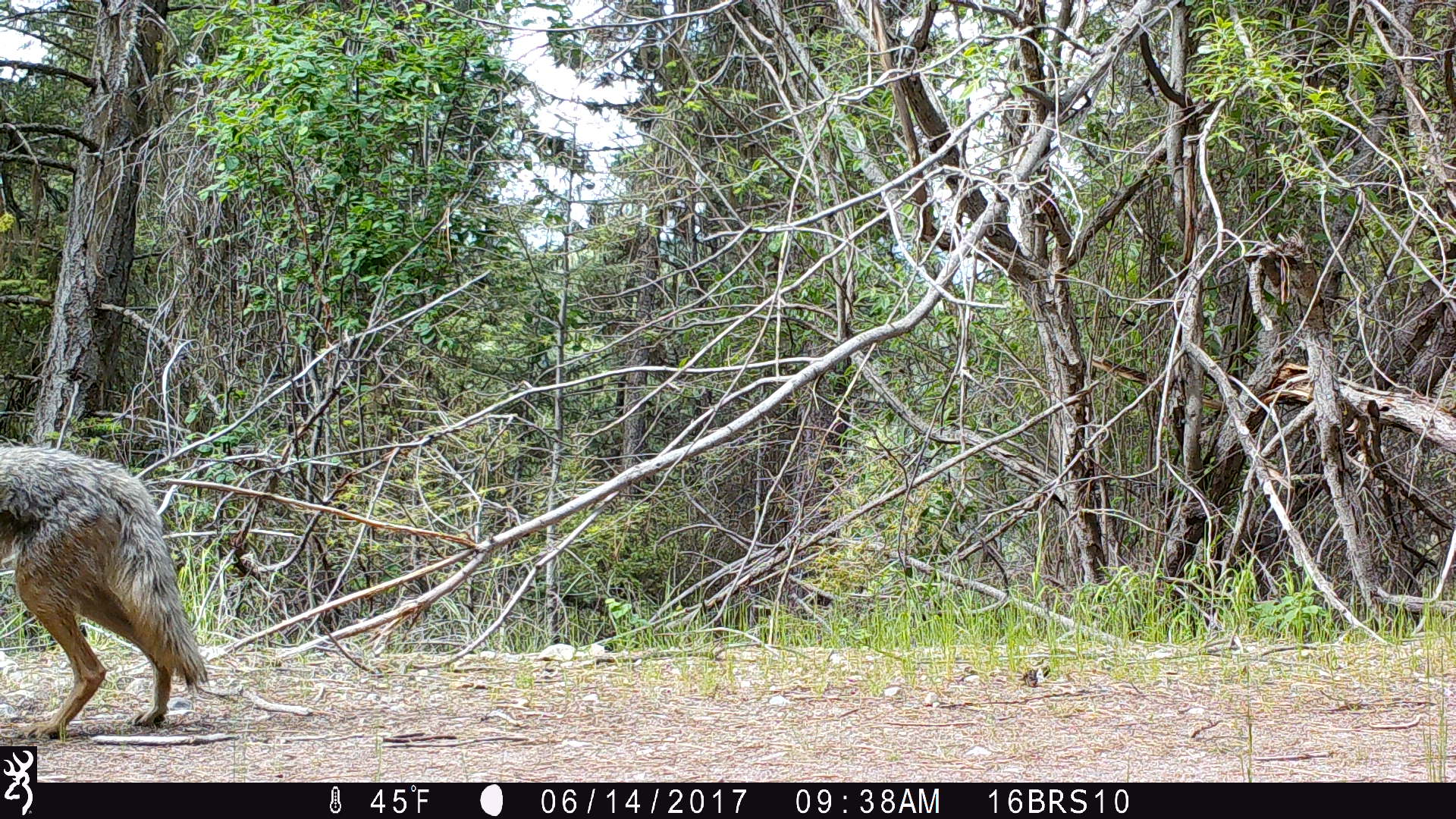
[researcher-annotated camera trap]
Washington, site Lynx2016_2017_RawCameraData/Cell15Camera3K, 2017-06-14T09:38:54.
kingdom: Animalia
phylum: Chordata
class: Mammalia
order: Carnivora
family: Canidae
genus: Canis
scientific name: Canis latrans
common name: coyote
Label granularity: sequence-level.